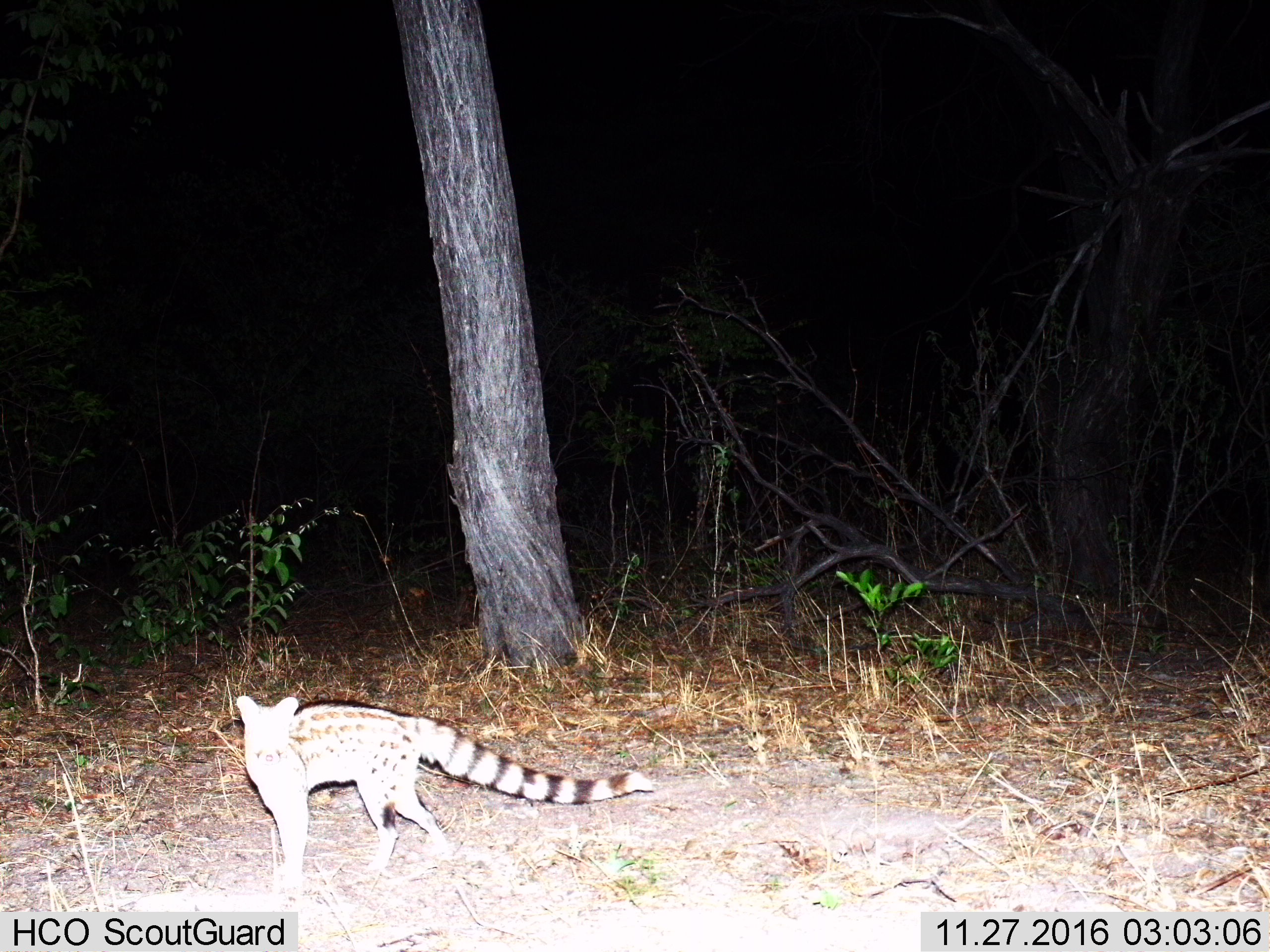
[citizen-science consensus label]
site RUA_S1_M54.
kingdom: Animalia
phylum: Chordata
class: Mammalia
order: Carnivora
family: Viverridae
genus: Genetta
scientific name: Genetta genetta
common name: small-spotted genet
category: genetcommonsmallspotted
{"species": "genetcommonsmallspotted (small-spotted genet) (Genetta genetta)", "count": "1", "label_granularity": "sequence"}